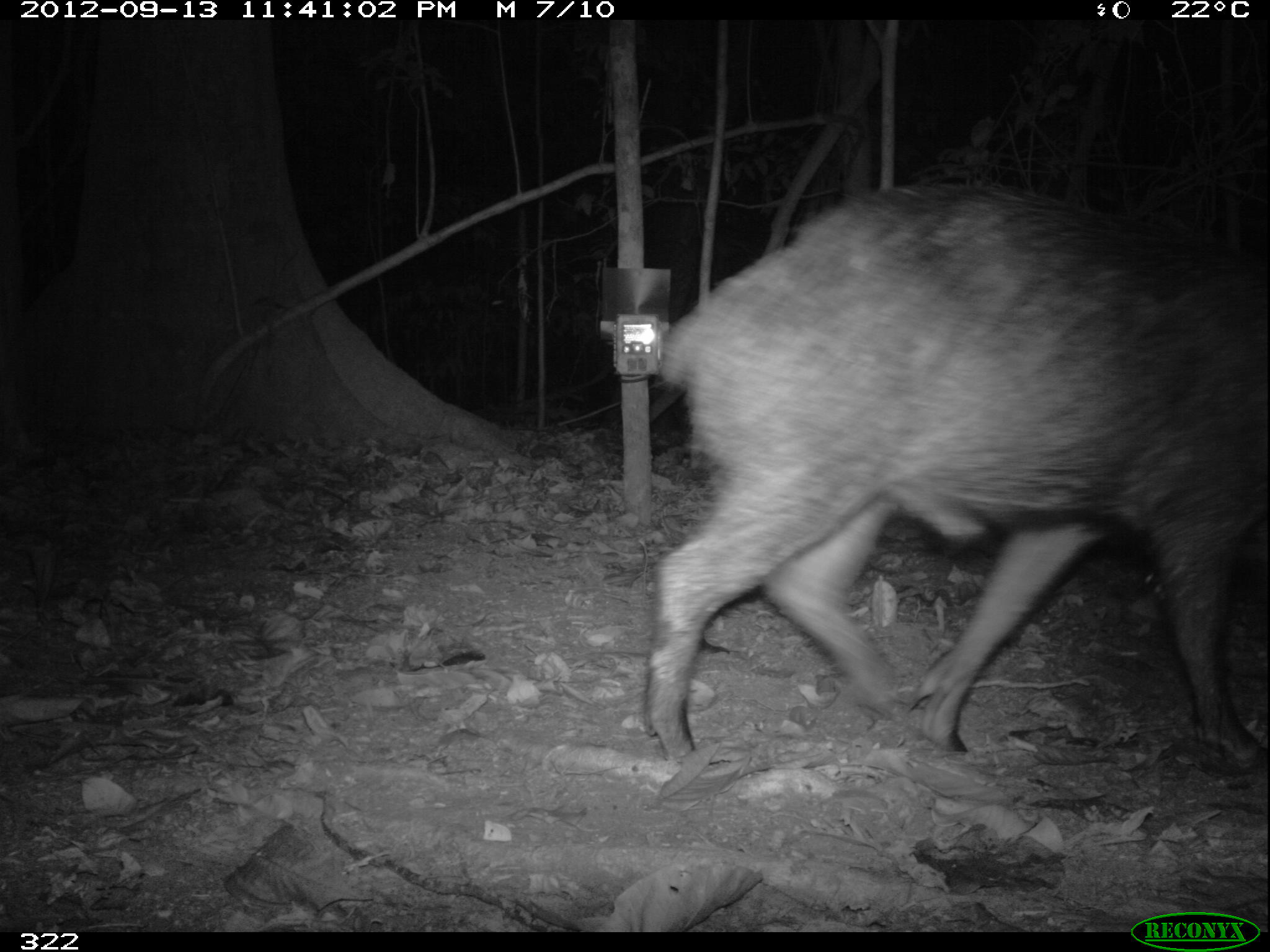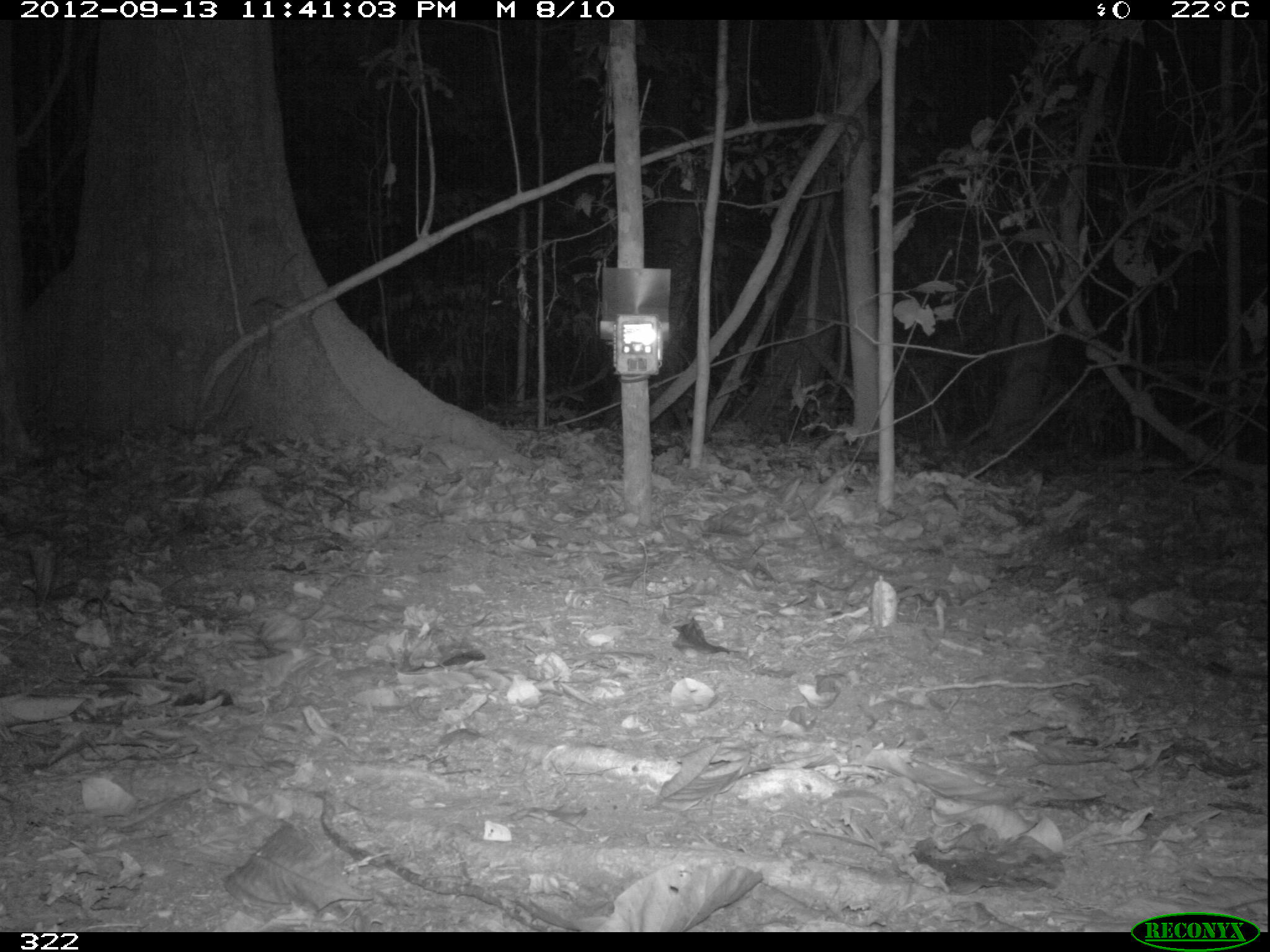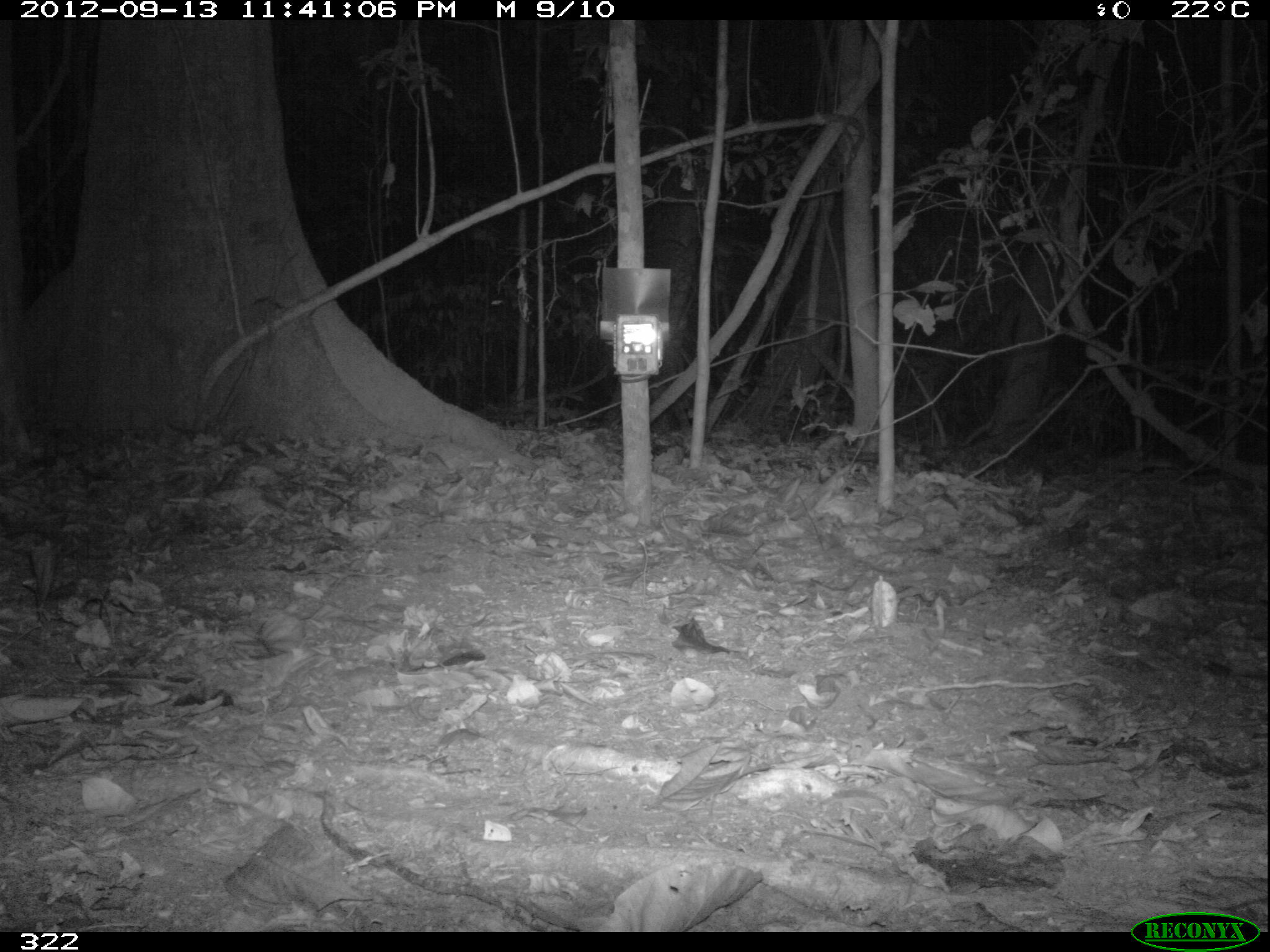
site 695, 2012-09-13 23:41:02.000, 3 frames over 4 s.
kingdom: Animalia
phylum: Chordata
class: Mammalia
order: Artiodactyla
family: Tayassuidae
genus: Tayassu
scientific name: Tayassu pecari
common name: white-lipped peccary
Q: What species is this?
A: Tayassu pecari (white-lipped peccary).